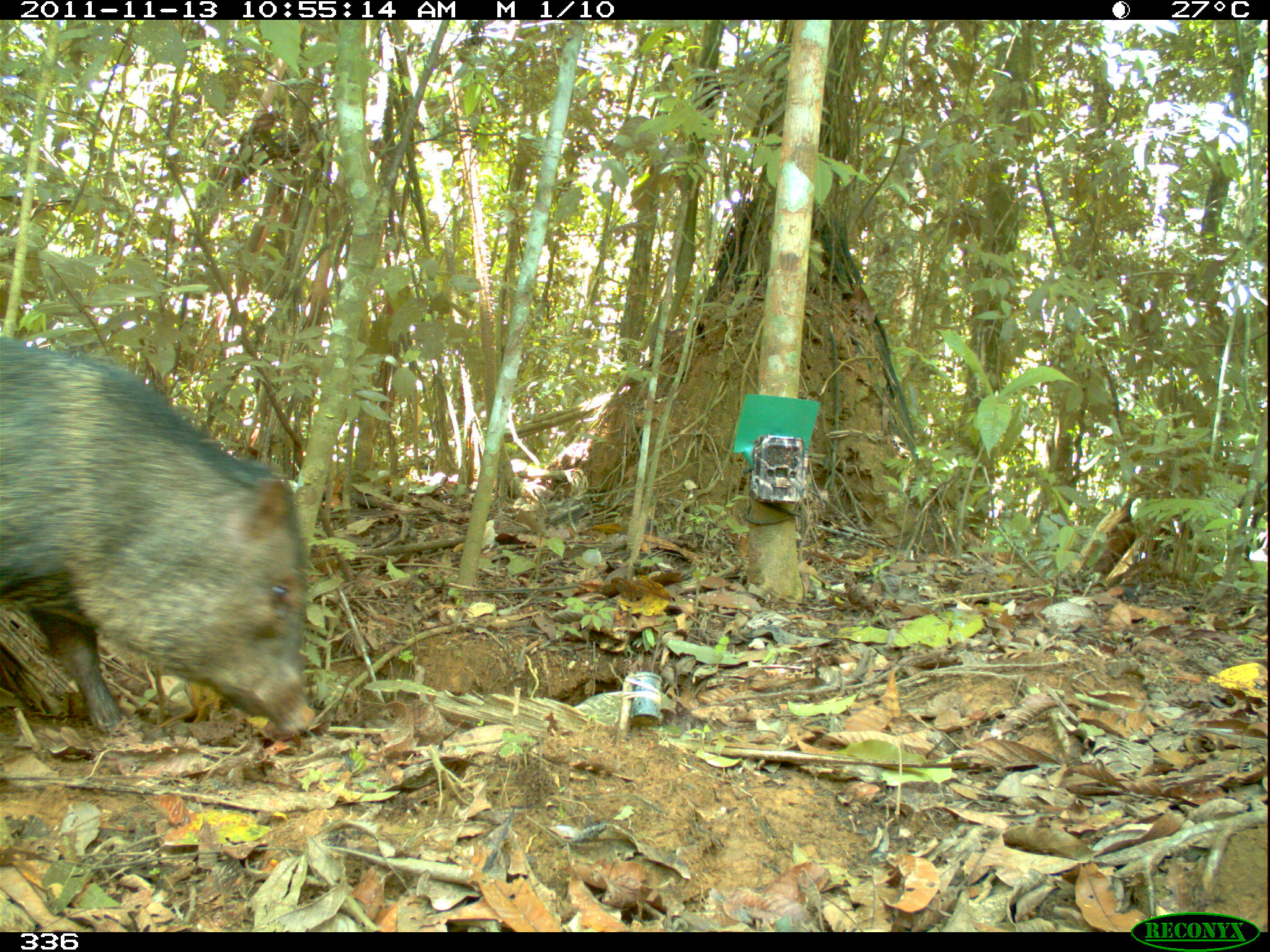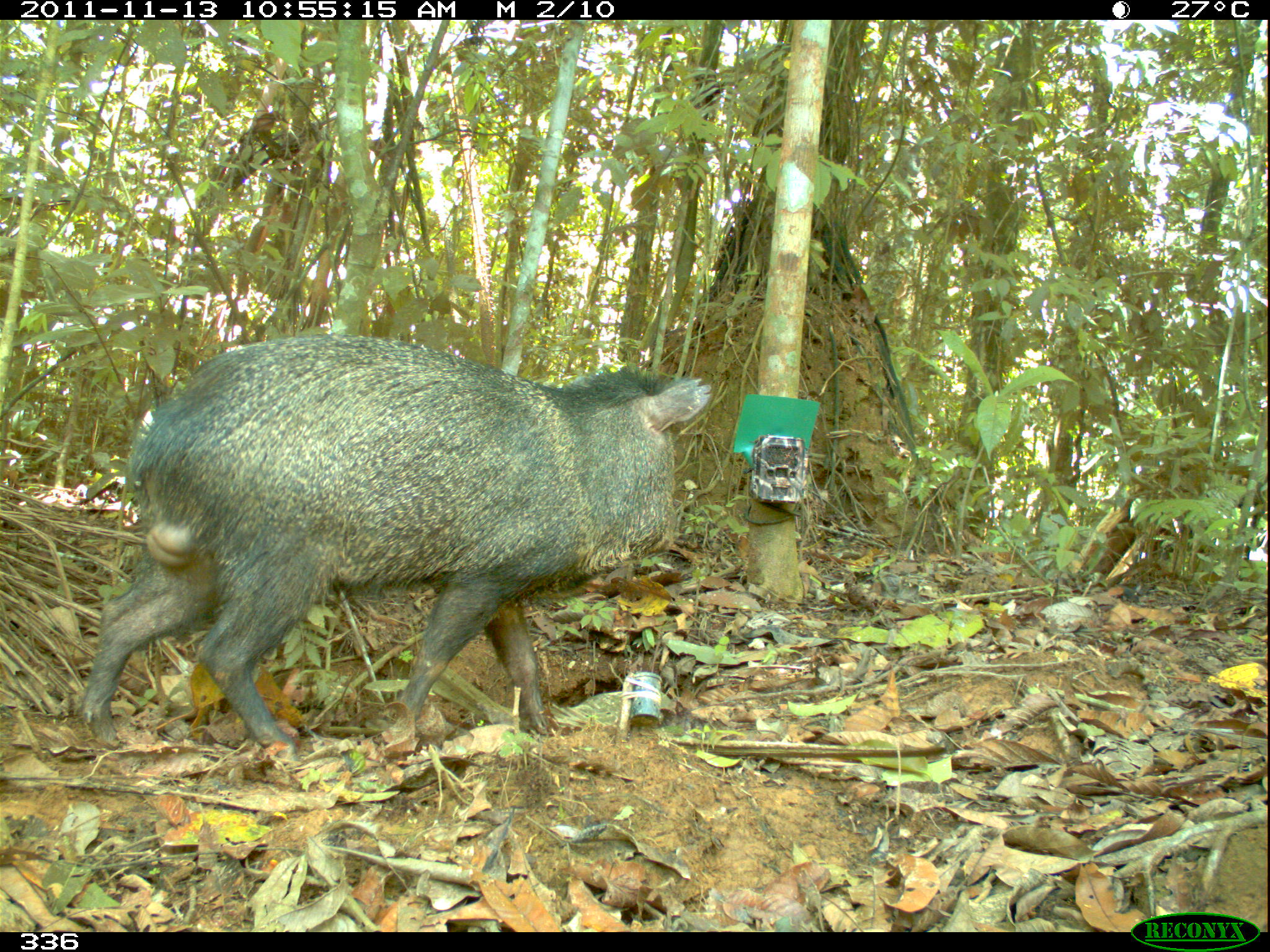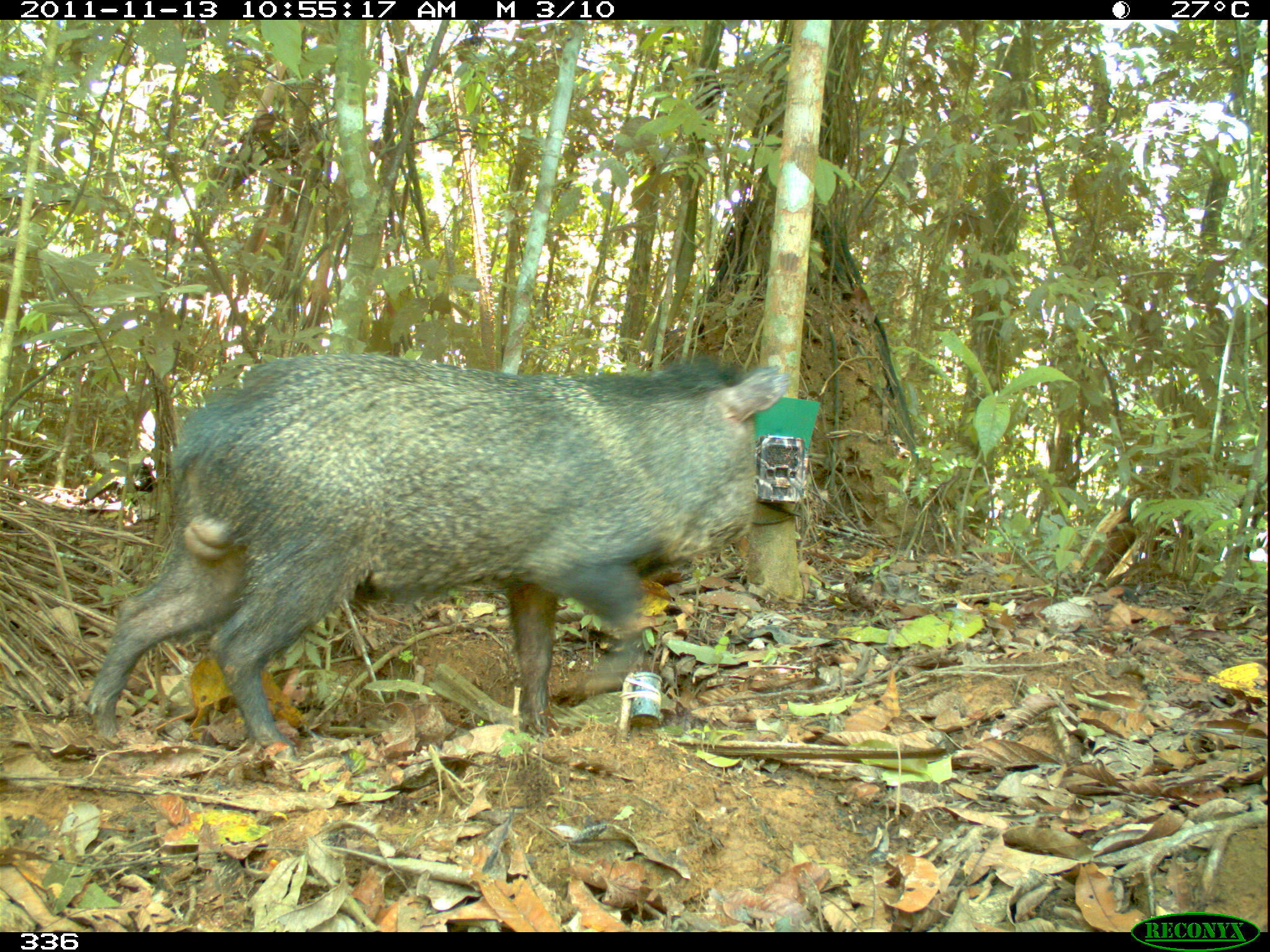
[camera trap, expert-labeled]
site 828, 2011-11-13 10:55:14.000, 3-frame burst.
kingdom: Animalia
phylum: Chordata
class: Mammalia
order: Artiodactyla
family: Tayassuidae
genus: Pecari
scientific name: Pecari tajacu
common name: collared peccary